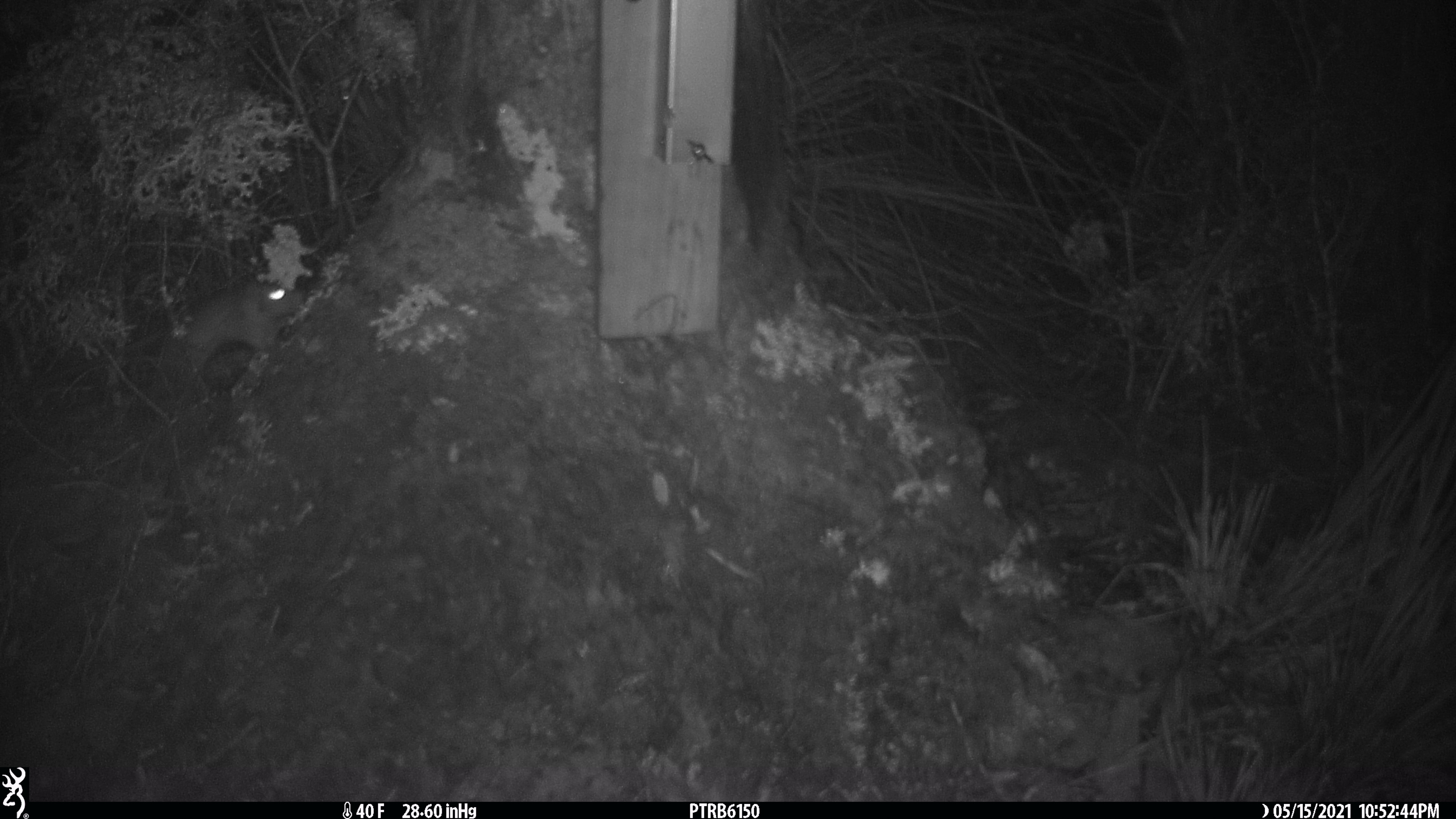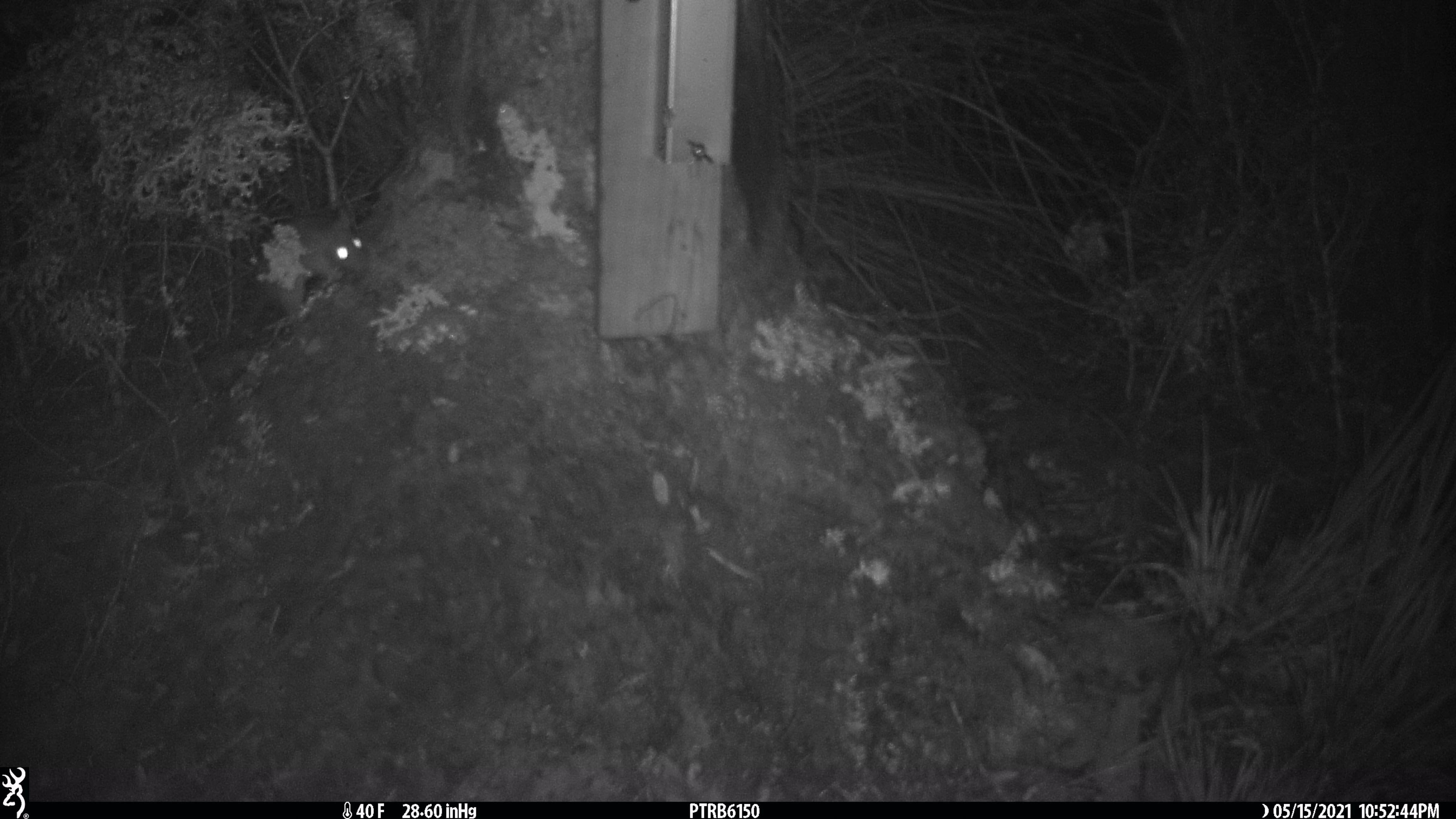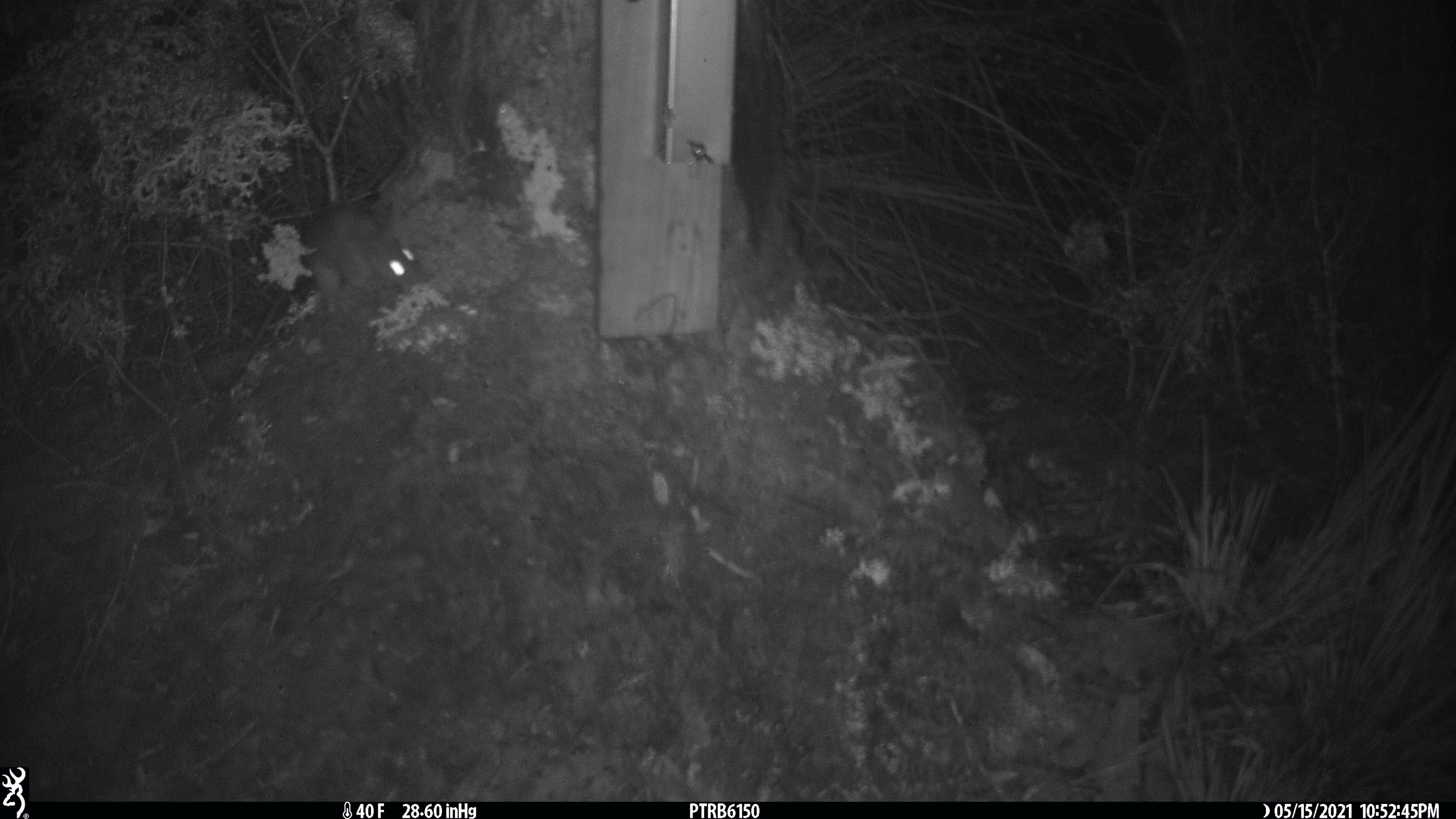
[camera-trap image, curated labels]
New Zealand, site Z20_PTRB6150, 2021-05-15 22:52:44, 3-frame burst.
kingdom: Animalia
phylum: Chordata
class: Mammalia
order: Rodentia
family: Muridae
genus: Rattus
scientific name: Rattus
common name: rat